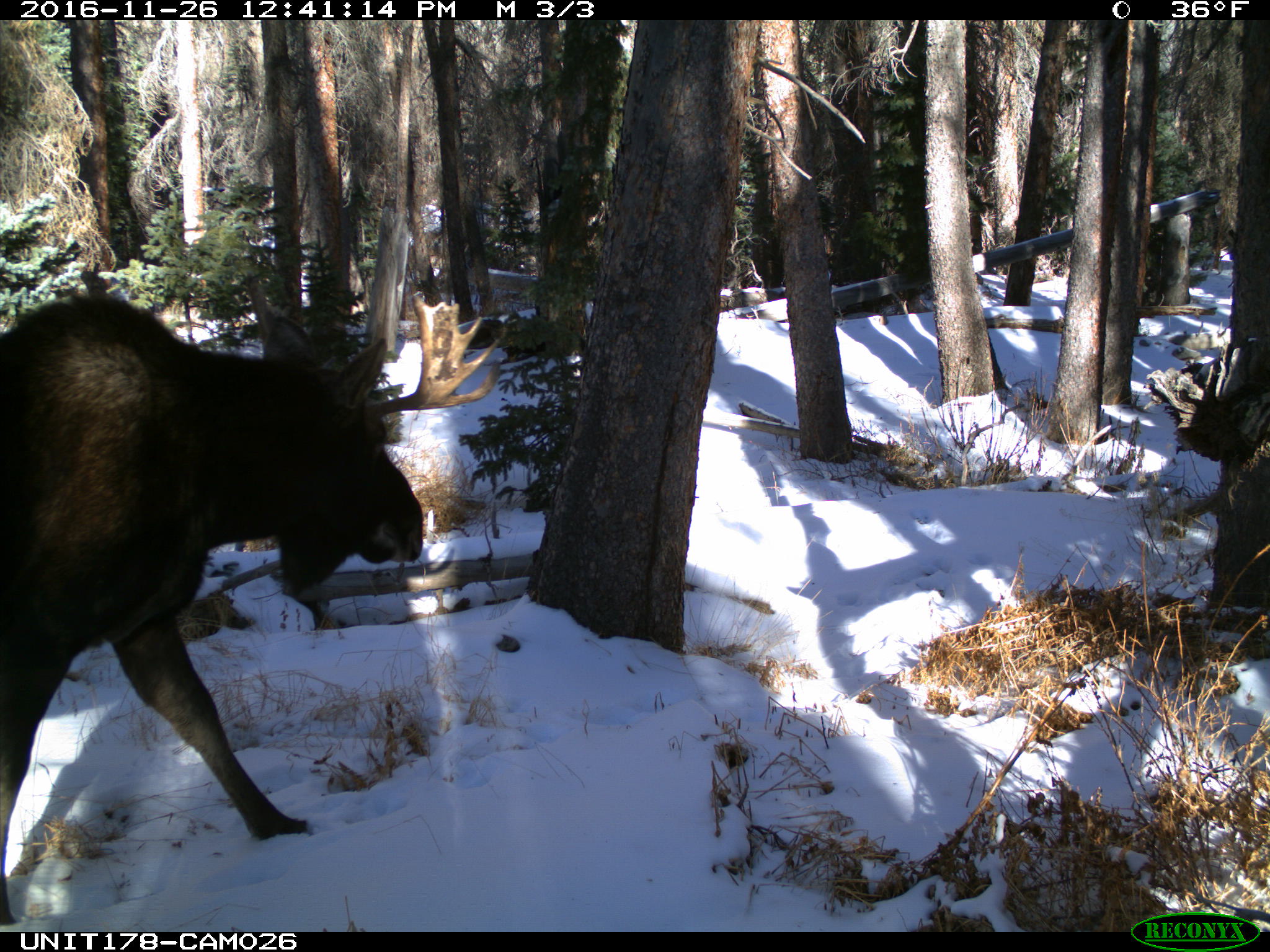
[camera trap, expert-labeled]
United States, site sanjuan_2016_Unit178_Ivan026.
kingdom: Animalia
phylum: Chordata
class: Mammalia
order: Artiodactyla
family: Cervidae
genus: Alces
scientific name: Alces alces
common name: moose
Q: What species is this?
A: Alces alces (moose).